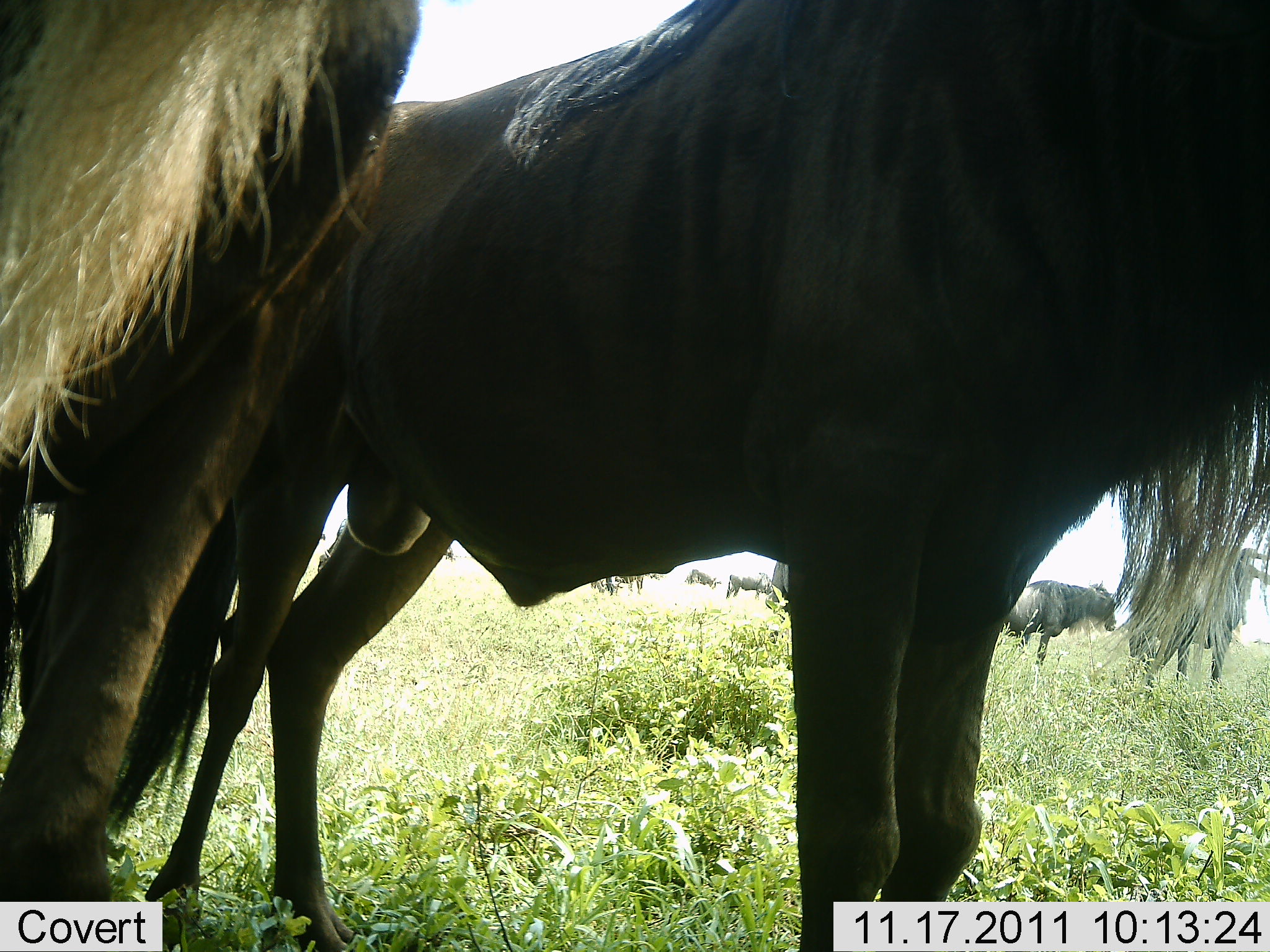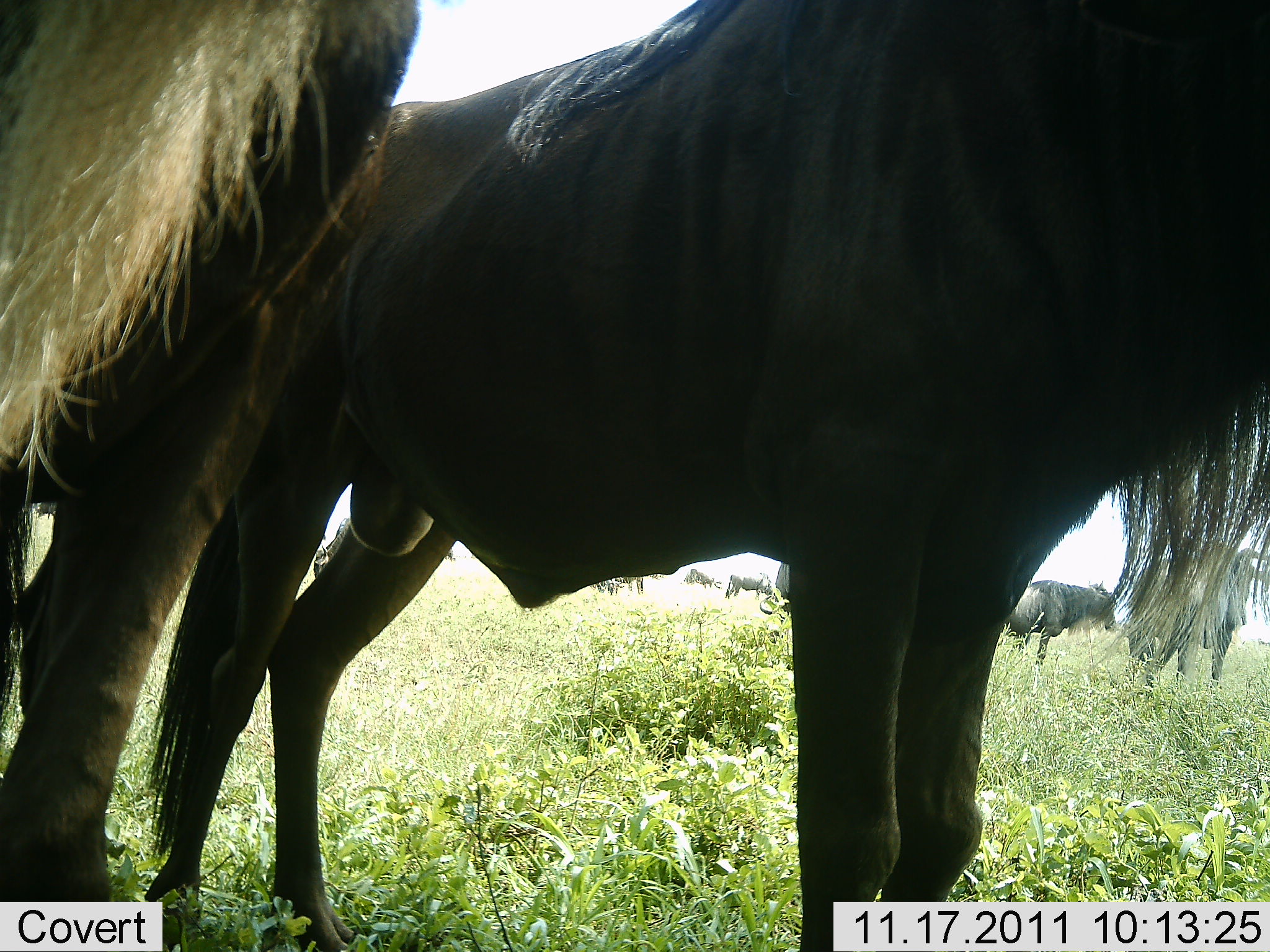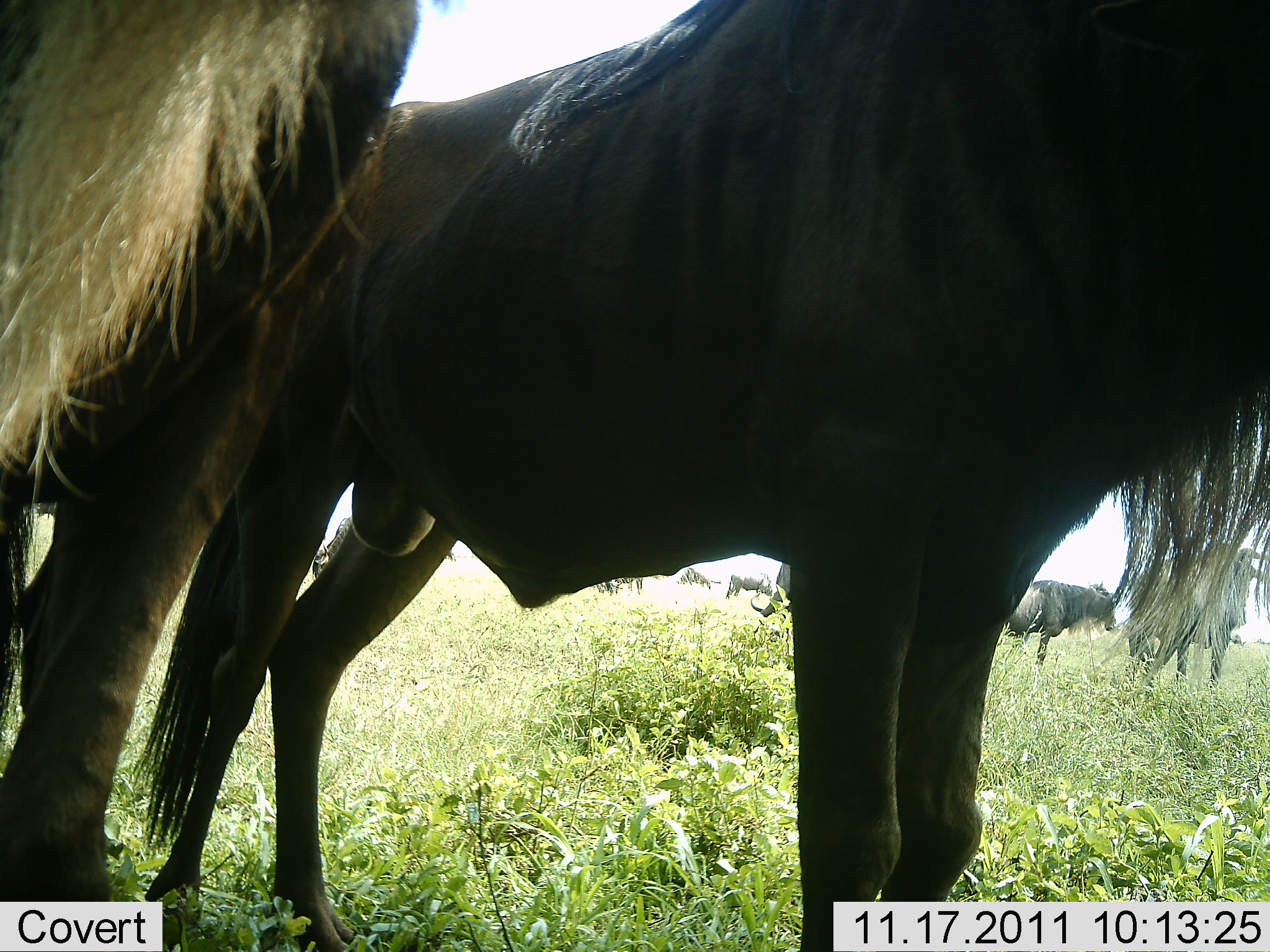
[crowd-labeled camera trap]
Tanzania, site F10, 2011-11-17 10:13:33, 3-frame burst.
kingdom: Animalia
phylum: Chordata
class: Mammalia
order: Artiodactyla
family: Bovidae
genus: Connochaetes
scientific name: Connochaetes taurinus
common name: blue wildebeest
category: wildebeest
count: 7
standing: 92%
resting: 0%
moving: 0%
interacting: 0%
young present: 0%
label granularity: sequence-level